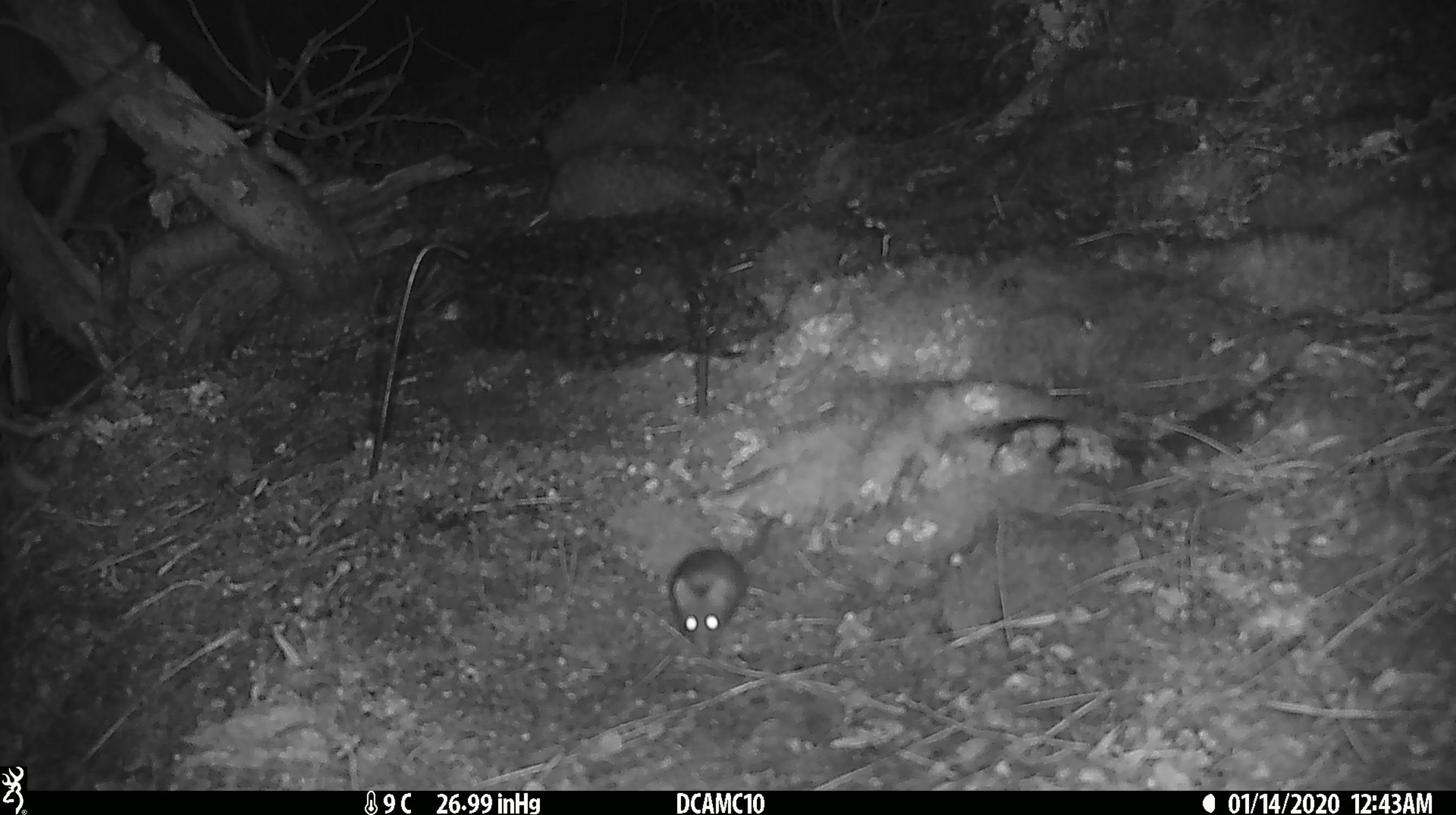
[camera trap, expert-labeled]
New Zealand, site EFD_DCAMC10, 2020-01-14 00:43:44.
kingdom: Animalia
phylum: Chordata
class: Mammalia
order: Rodentia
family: Muridae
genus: Mus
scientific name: Mus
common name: mouse